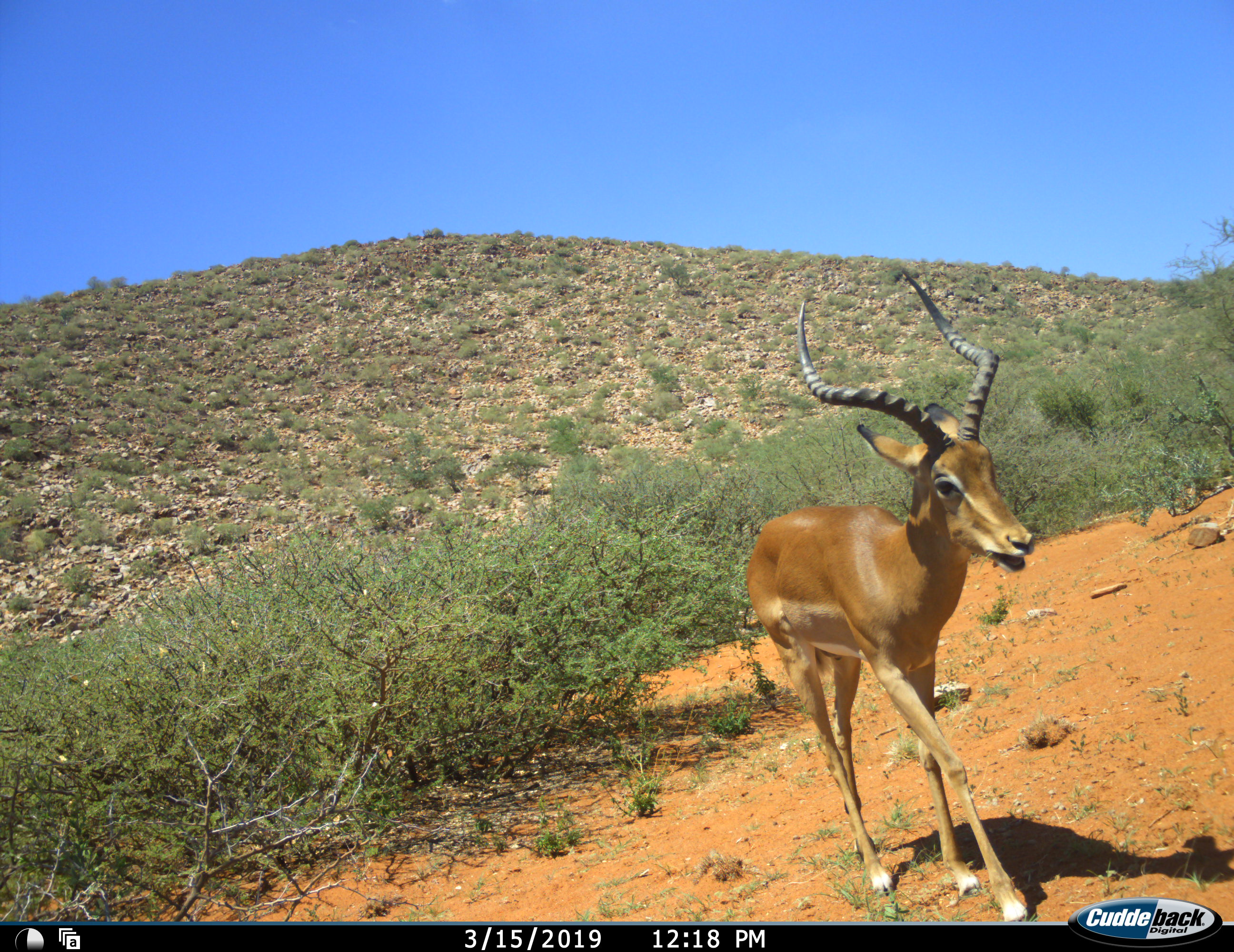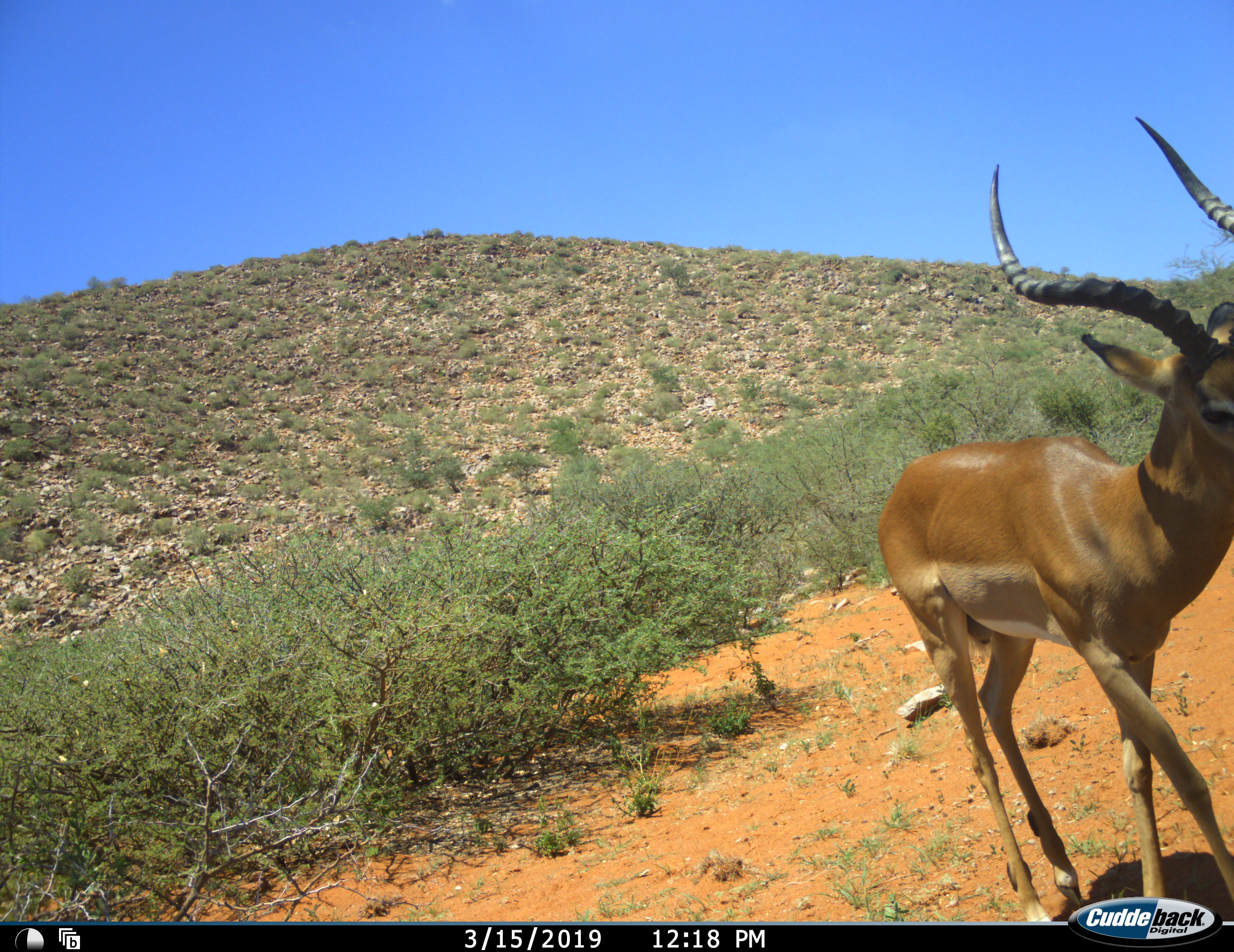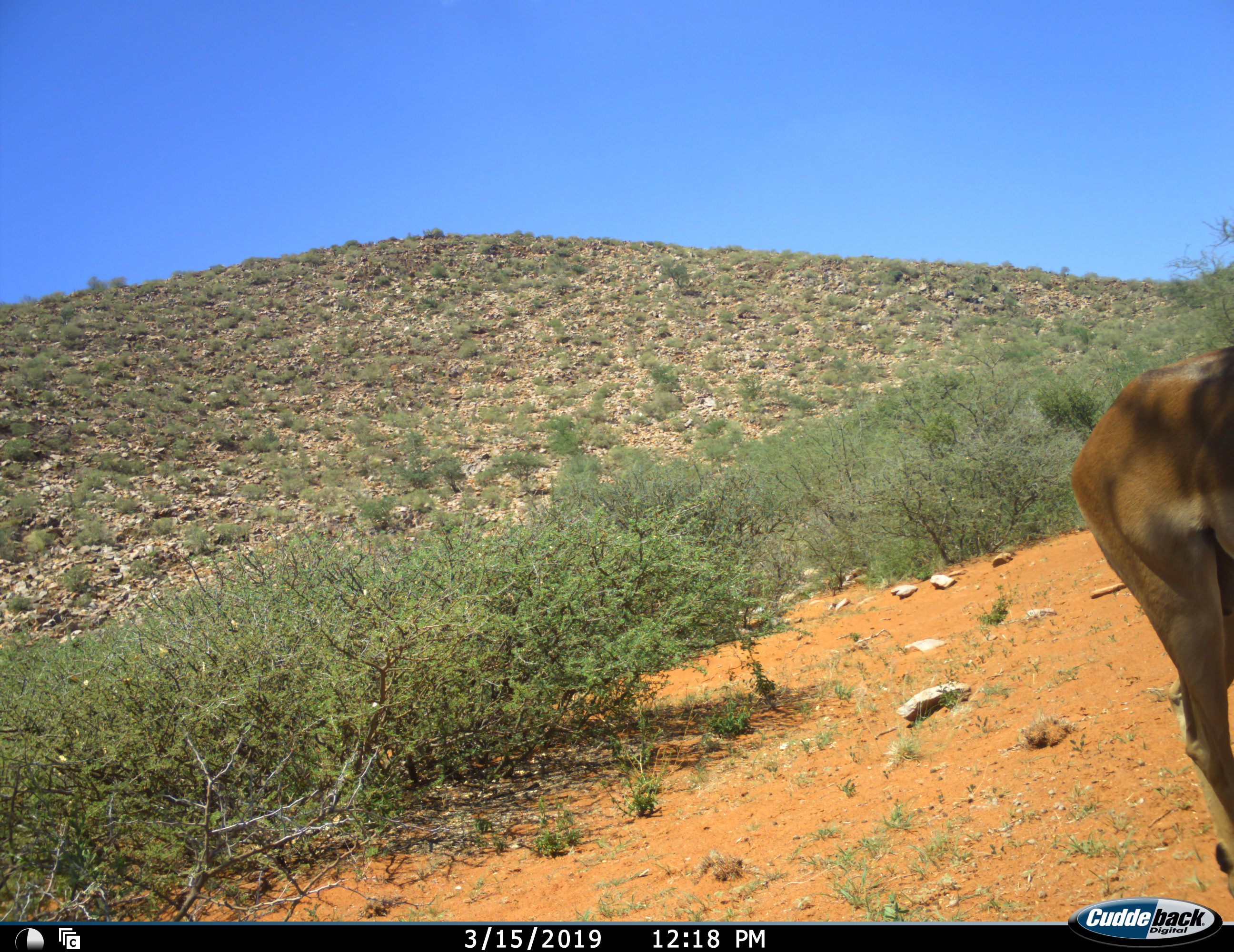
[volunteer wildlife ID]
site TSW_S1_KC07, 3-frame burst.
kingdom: Animalia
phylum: Chordata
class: Mammalia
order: Artiodactyla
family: Bovidae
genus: Aepyceros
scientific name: Aepyceros melampus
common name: impala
Impala (Aepyceros melampus), count 1. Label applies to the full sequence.